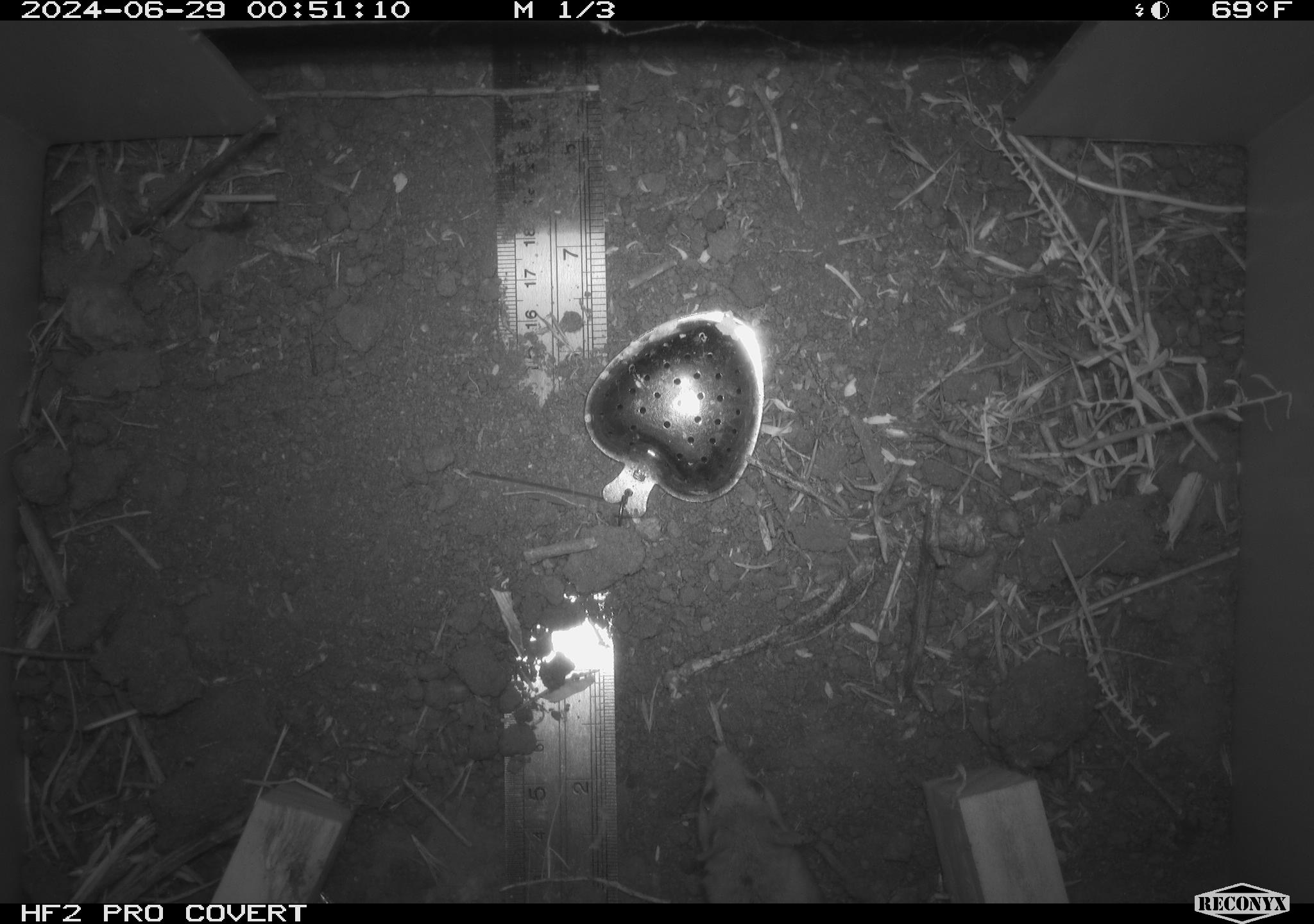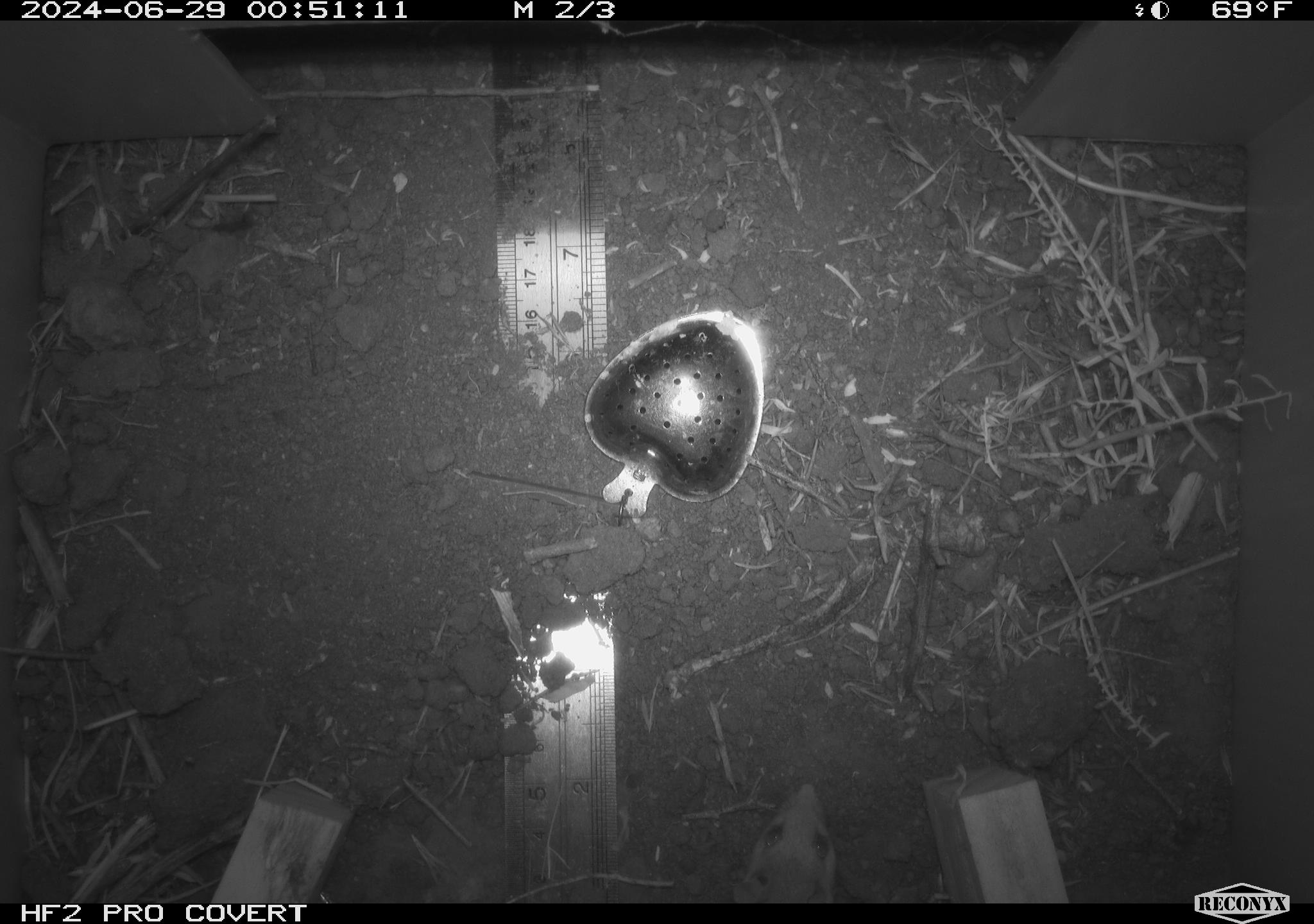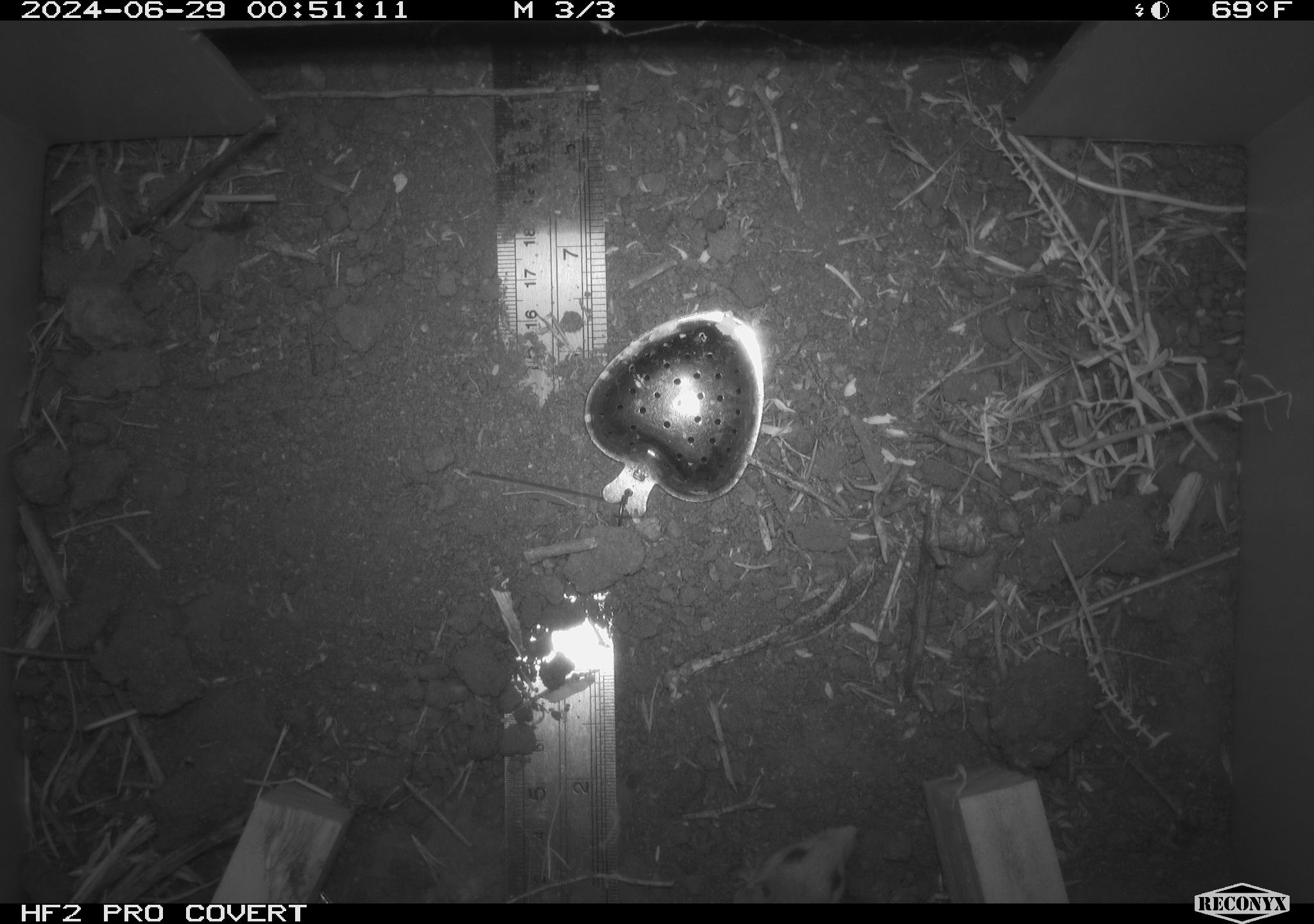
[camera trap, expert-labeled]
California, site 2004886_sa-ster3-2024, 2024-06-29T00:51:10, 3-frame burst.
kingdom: Animalia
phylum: Chordata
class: Mammalia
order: Rodentia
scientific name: Rodentia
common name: mouse species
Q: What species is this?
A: Mouse species (Rodentia).